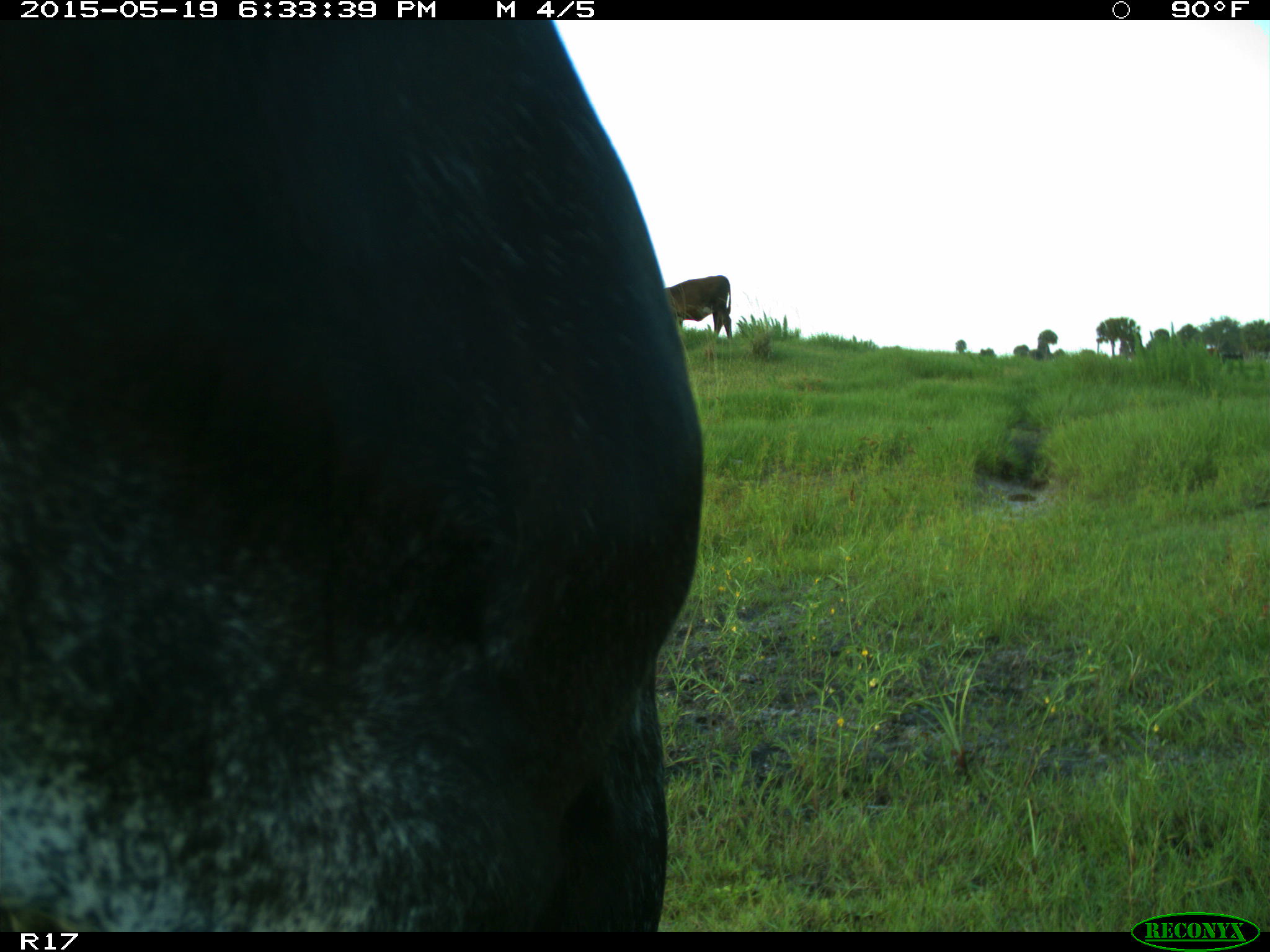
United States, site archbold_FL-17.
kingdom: Animalia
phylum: Chordata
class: Mammalia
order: Artiodactyla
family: Bovidae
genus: Bos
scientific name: Bos taurus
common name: domestic cow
Bos taurus (domestic cow).